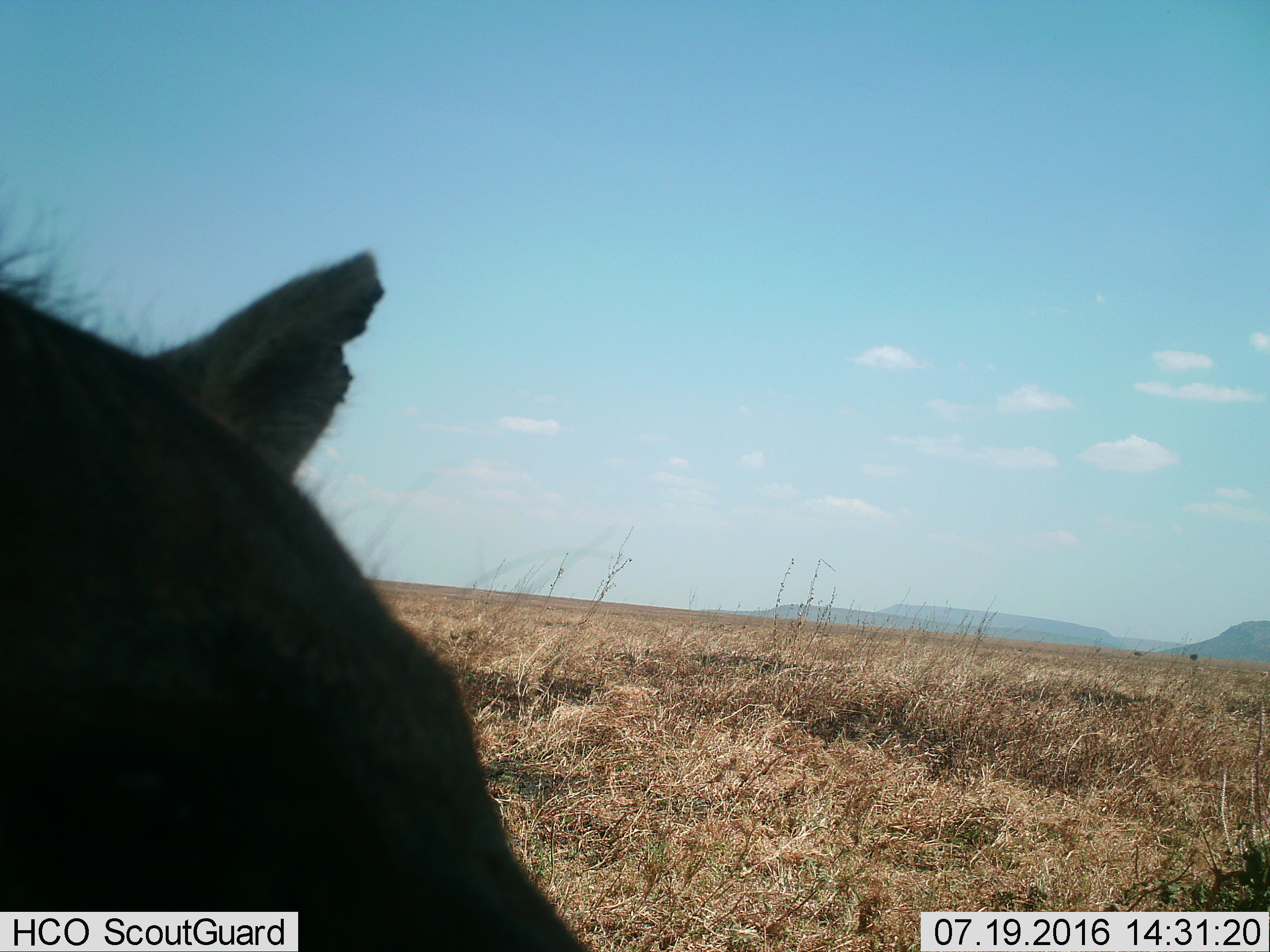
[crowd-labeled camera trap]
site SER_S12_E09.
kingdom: Animalia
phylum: Chordata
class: Mammalia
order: Carnivora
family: Felidae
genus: Panthera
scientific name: Panthera leo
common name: lion female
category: lionfemale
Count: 1.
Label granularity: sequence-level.